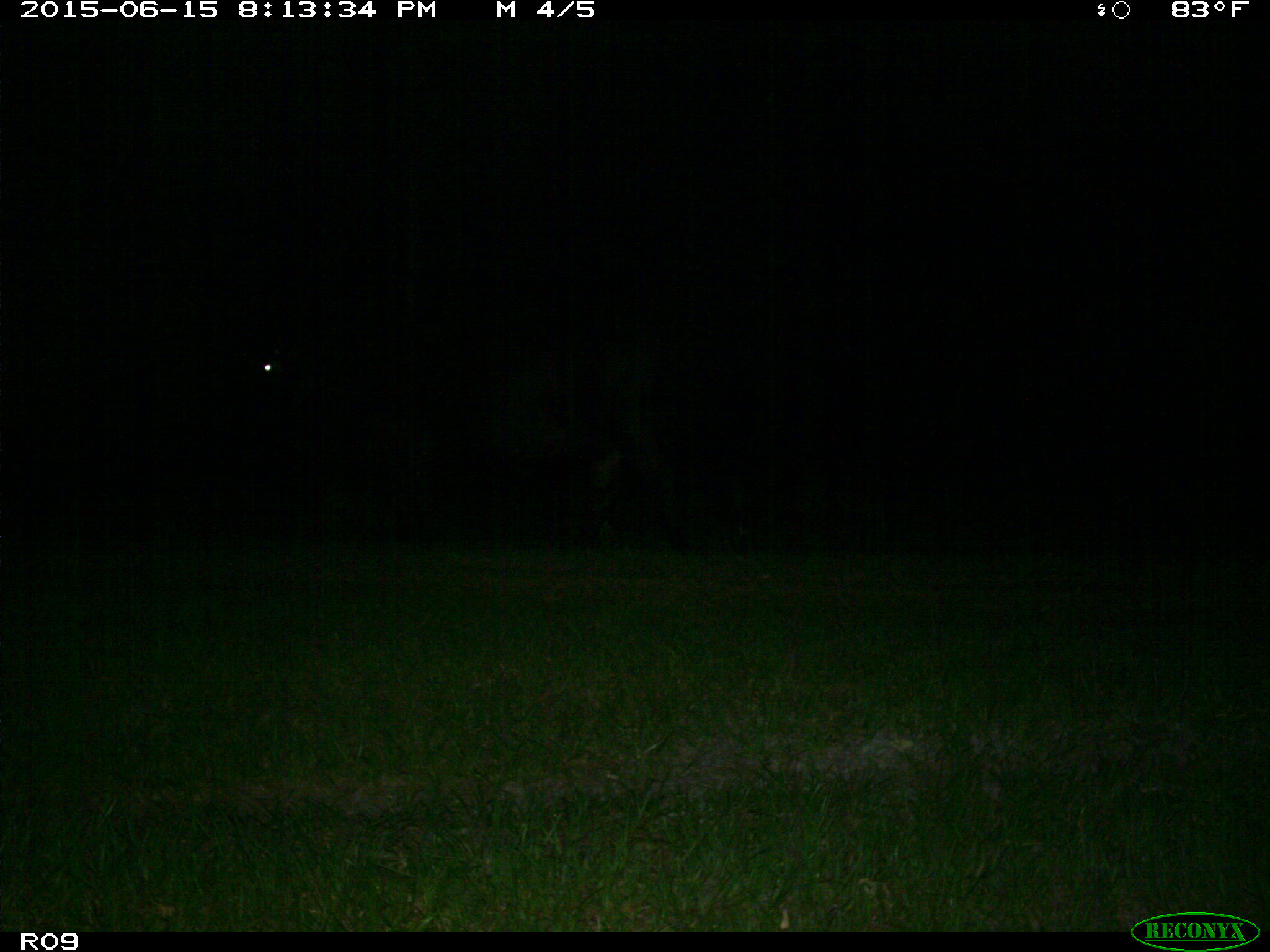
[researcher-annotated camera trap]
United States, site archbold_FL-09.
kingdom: Animalia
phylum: Chordata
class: Mammalia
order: Artiodactyla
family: Bovidae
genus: Bos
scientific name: Bos taurus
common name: domestic cow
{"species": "Bos taurus (domestic cow)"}